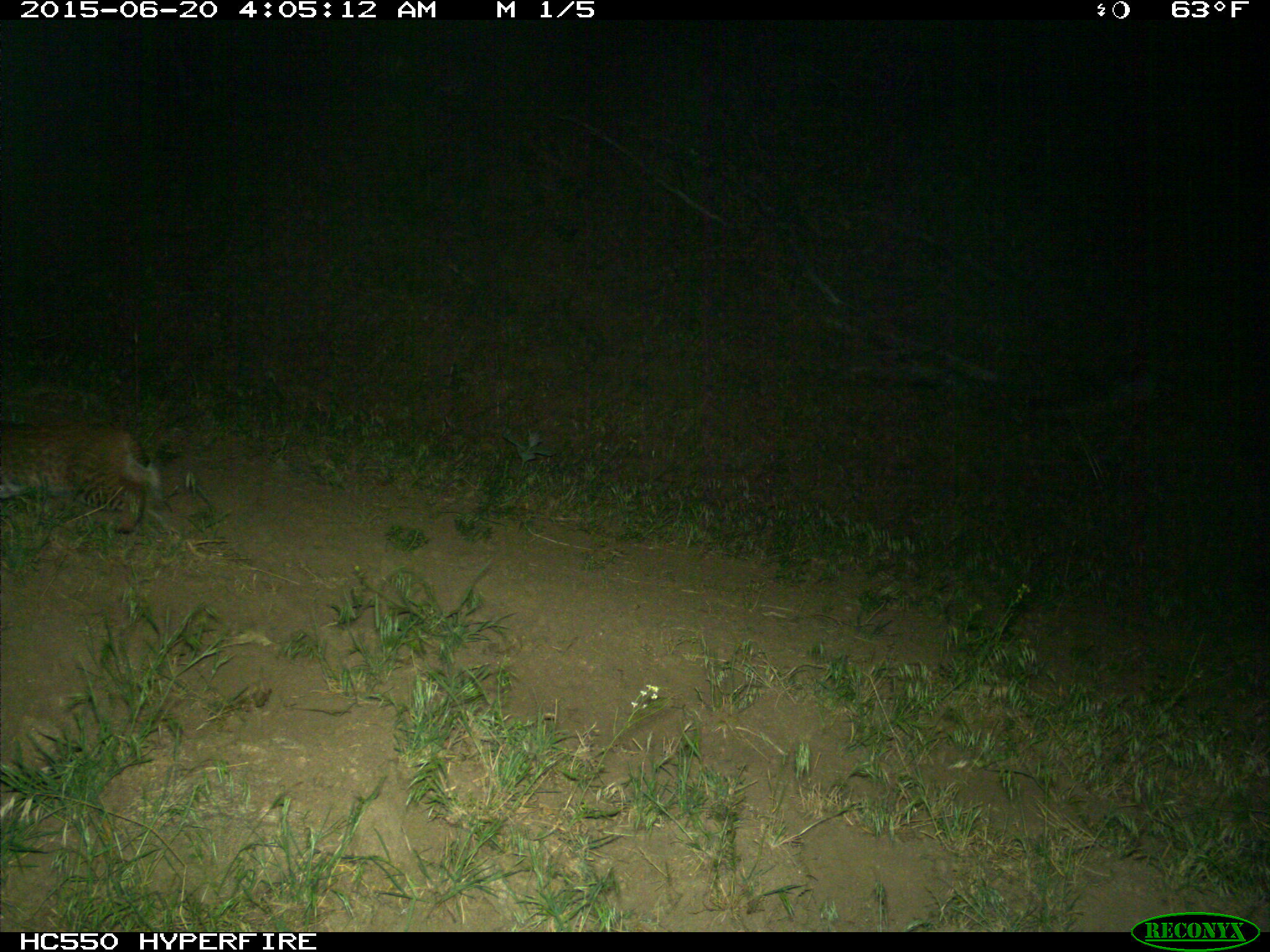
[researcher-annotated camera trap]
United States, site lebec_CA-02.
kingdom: Animalia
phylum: Chordata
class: Mammalia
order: Carnivora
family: Felidae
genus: Lynx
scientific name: Lynx rufus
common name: bobcat